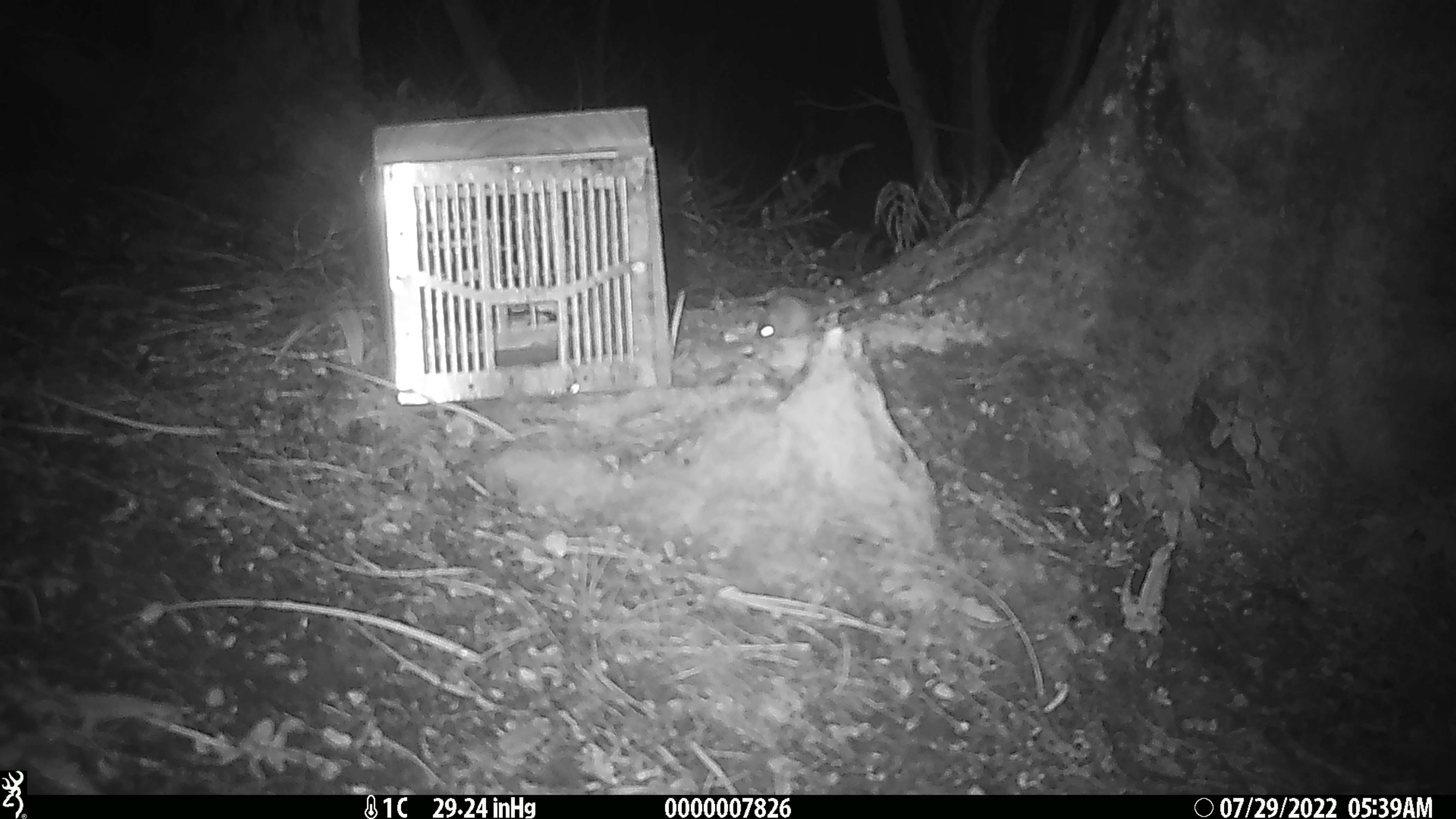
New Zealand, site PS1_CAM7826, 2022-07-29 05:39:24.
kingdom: Animalia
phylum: Chordata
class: Mammalia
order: Rodentia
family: Muridae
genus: Mus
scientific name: Mus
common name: mouse